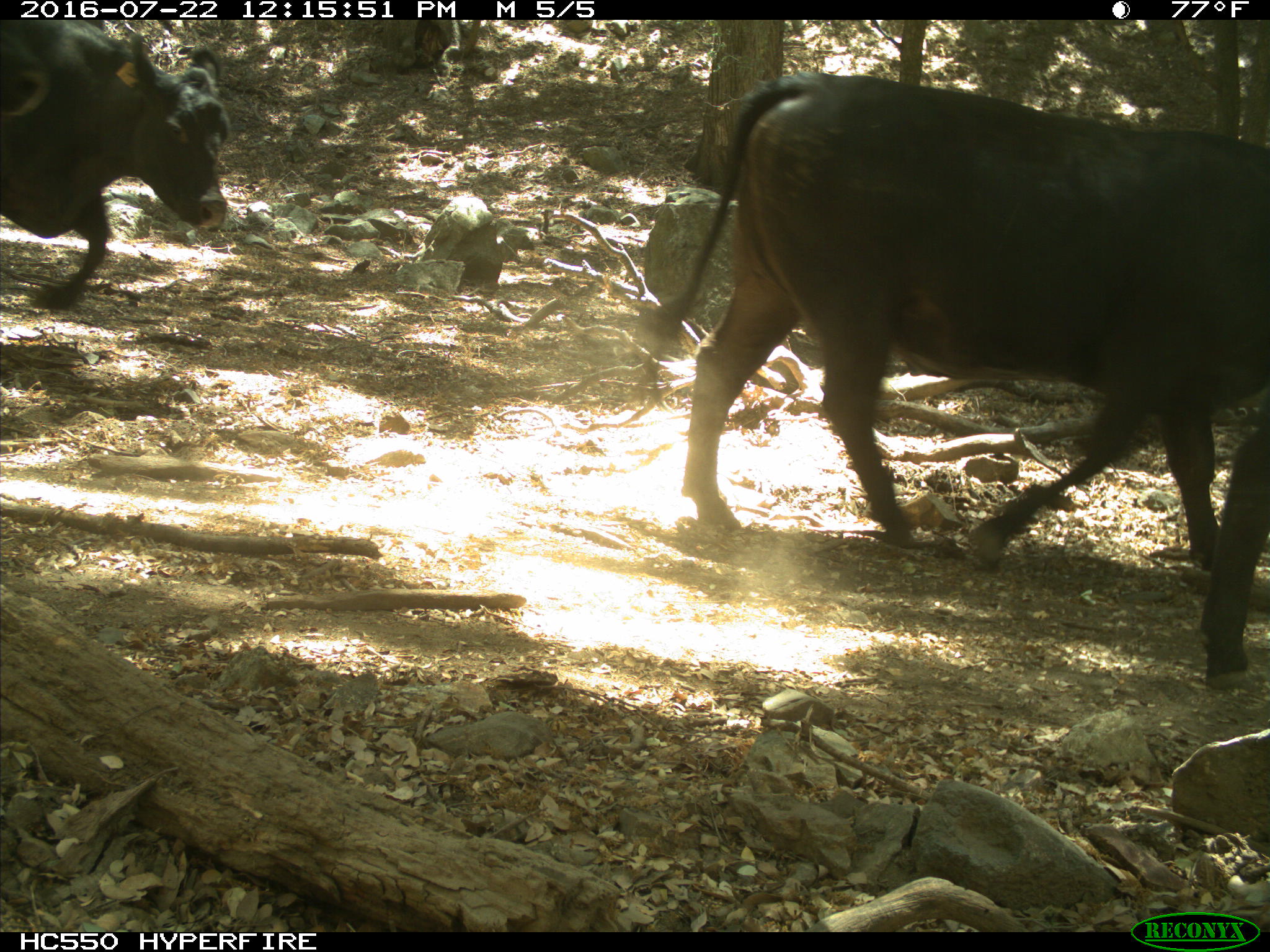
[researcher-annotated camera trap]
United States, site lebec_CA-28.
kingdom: Animalia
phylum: Chordata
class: Mammalia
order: Artiodactyla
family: Bovidae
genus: Bos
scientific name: Bos taurus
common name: domestic cow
Bos taurus (domestic cow).